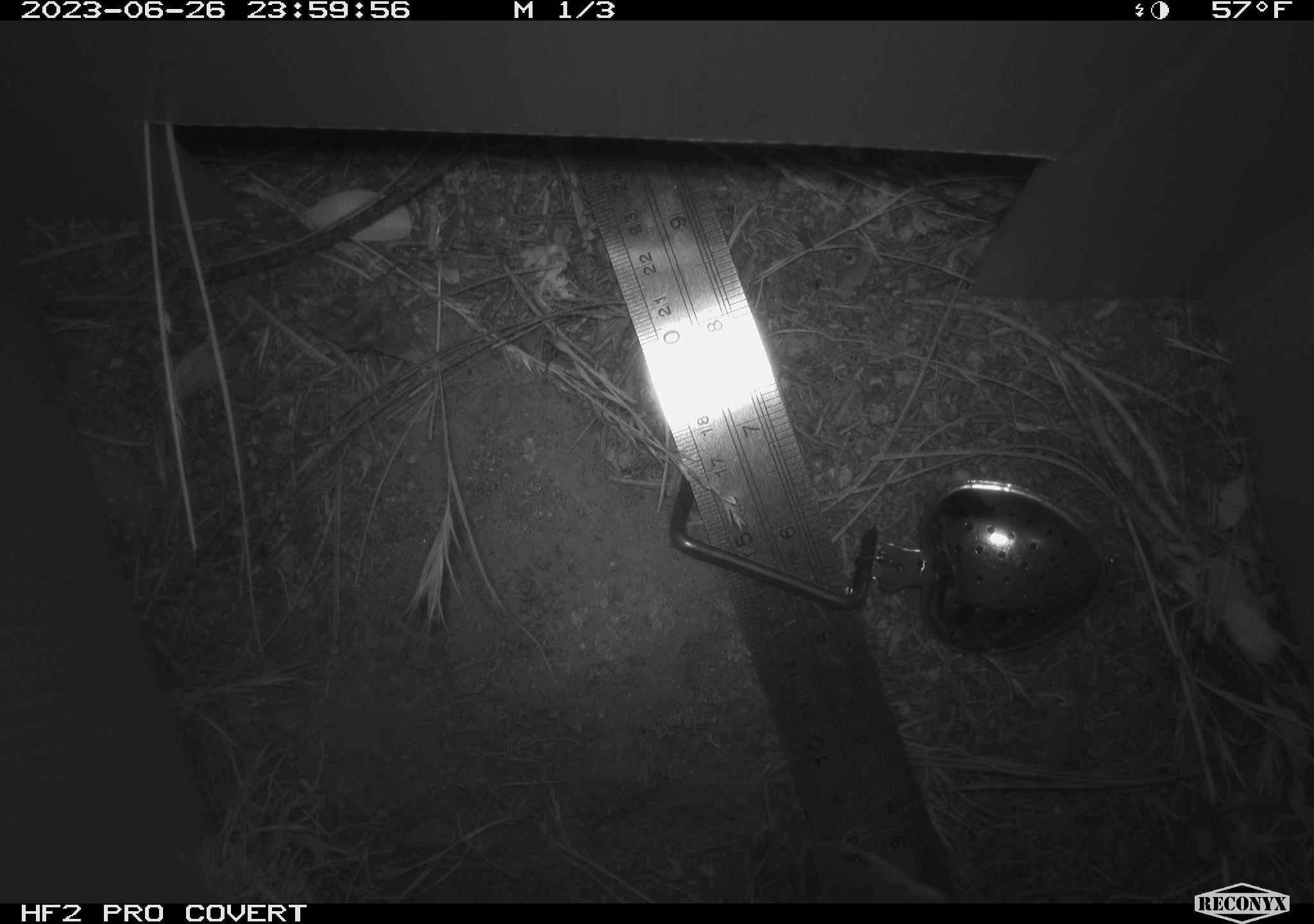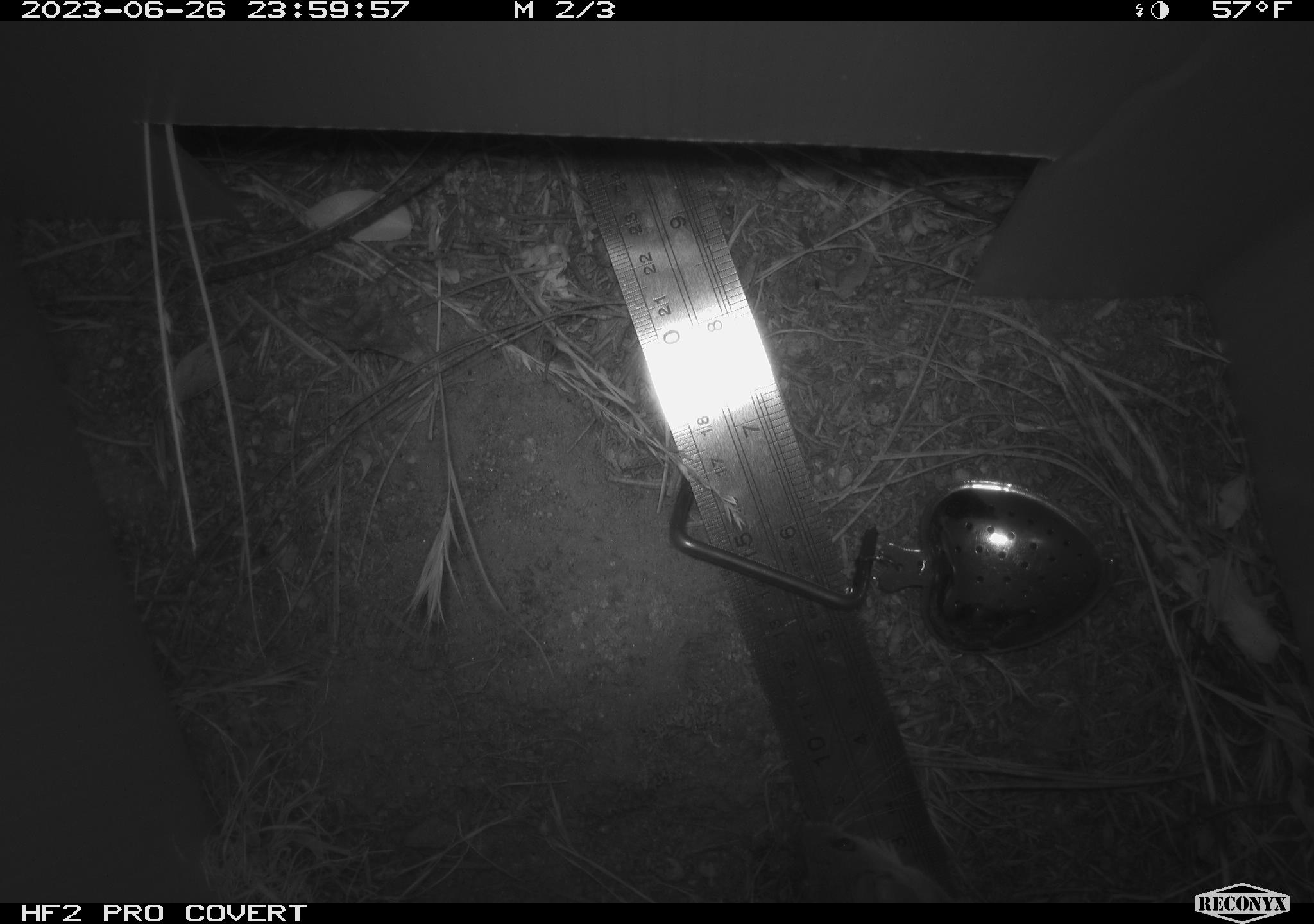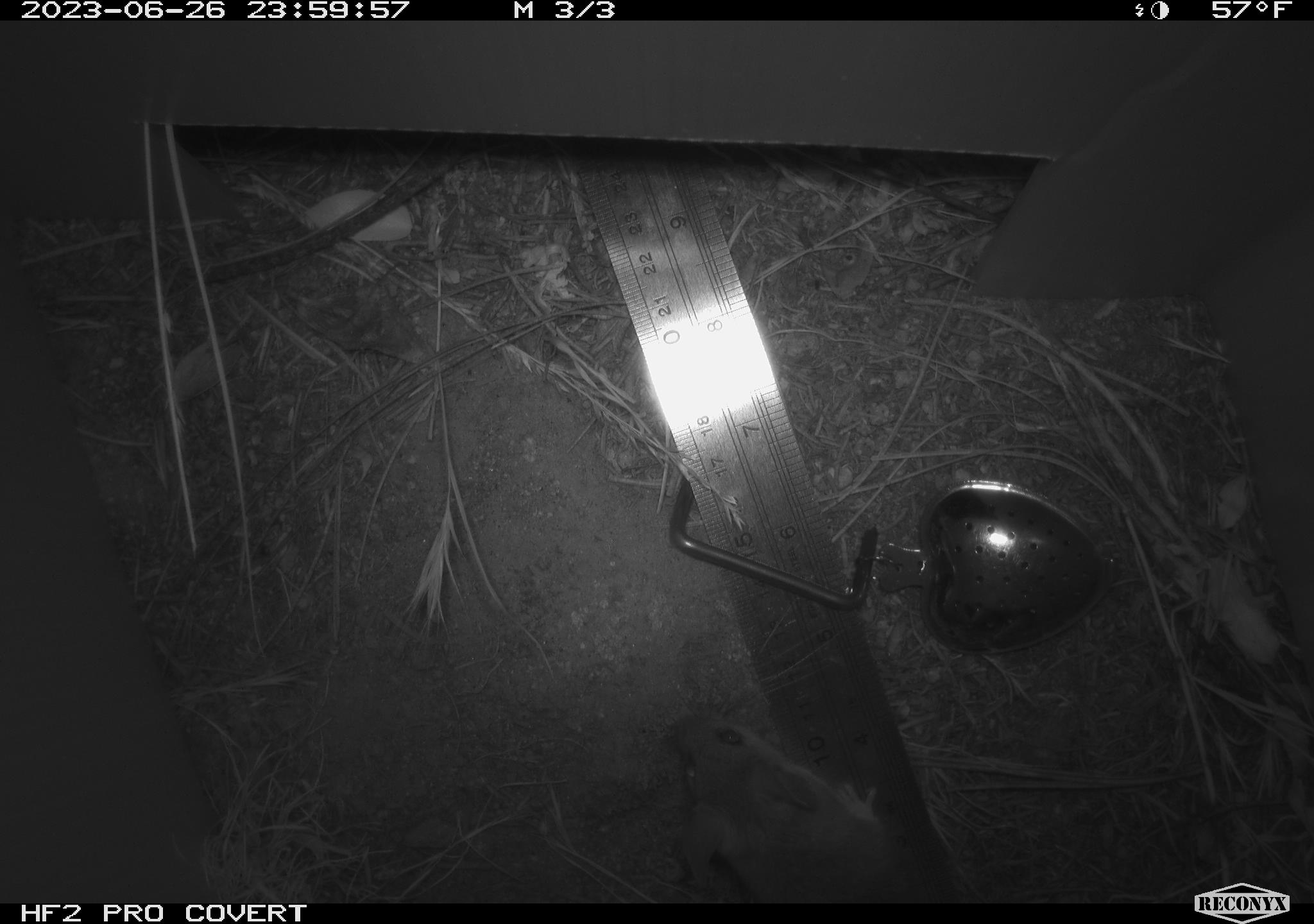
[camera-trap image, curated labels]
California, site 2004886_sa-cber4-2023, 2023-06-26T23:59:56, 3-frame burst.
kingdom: Animalia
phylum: Chordata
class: Mammalia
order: Rodentia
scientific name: Rodentia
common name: mouse species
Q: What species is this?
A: Mouse species (Rodentia).